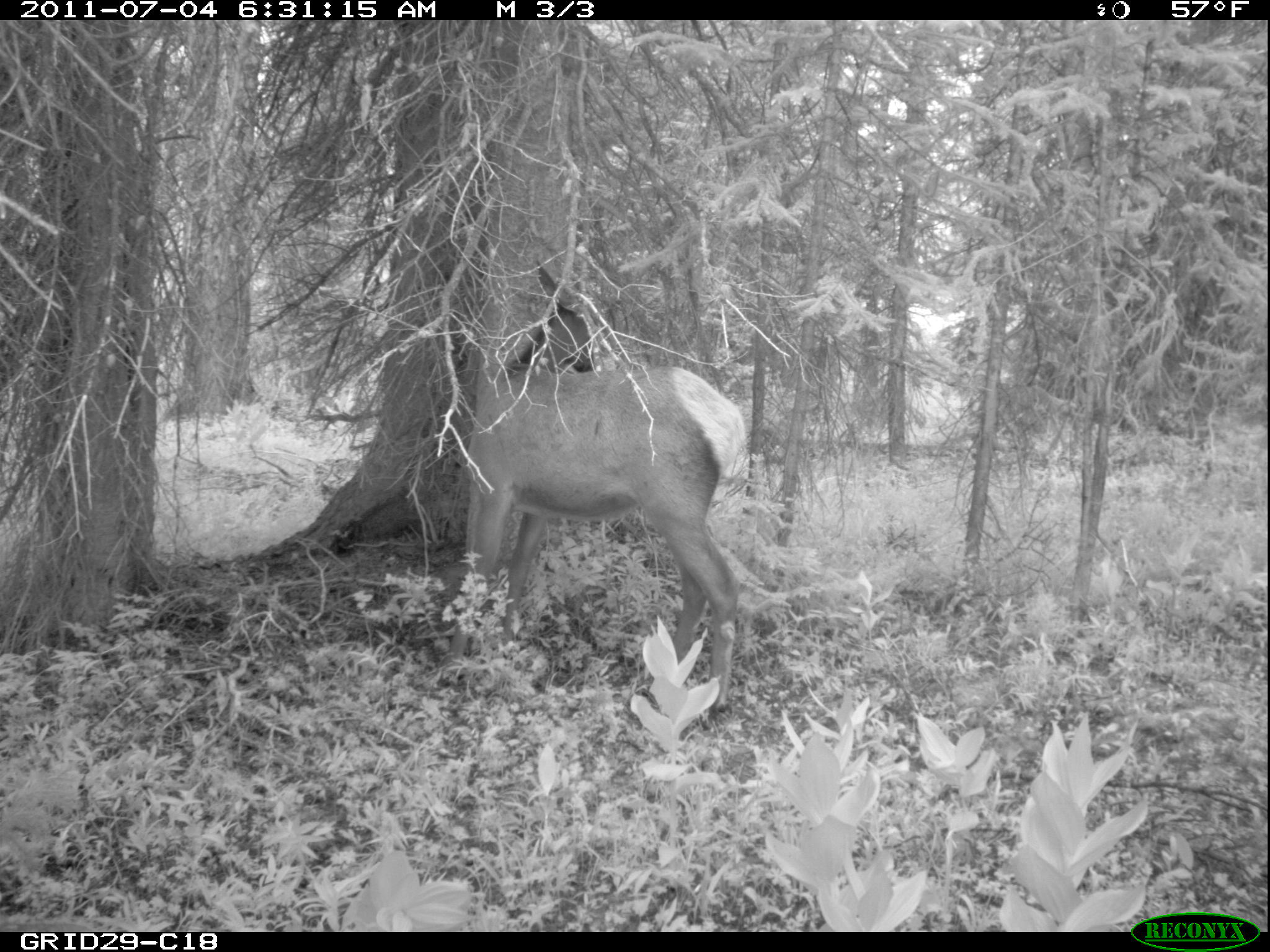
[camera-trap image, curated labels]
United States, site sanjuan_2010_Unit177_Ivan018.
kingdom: Animalia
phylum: Chordata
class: Mammalia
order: Artiodactyla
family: Cervidae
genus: Cervus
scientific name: Cervus elaphus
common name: red deer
Cervus elaphus (red deer).